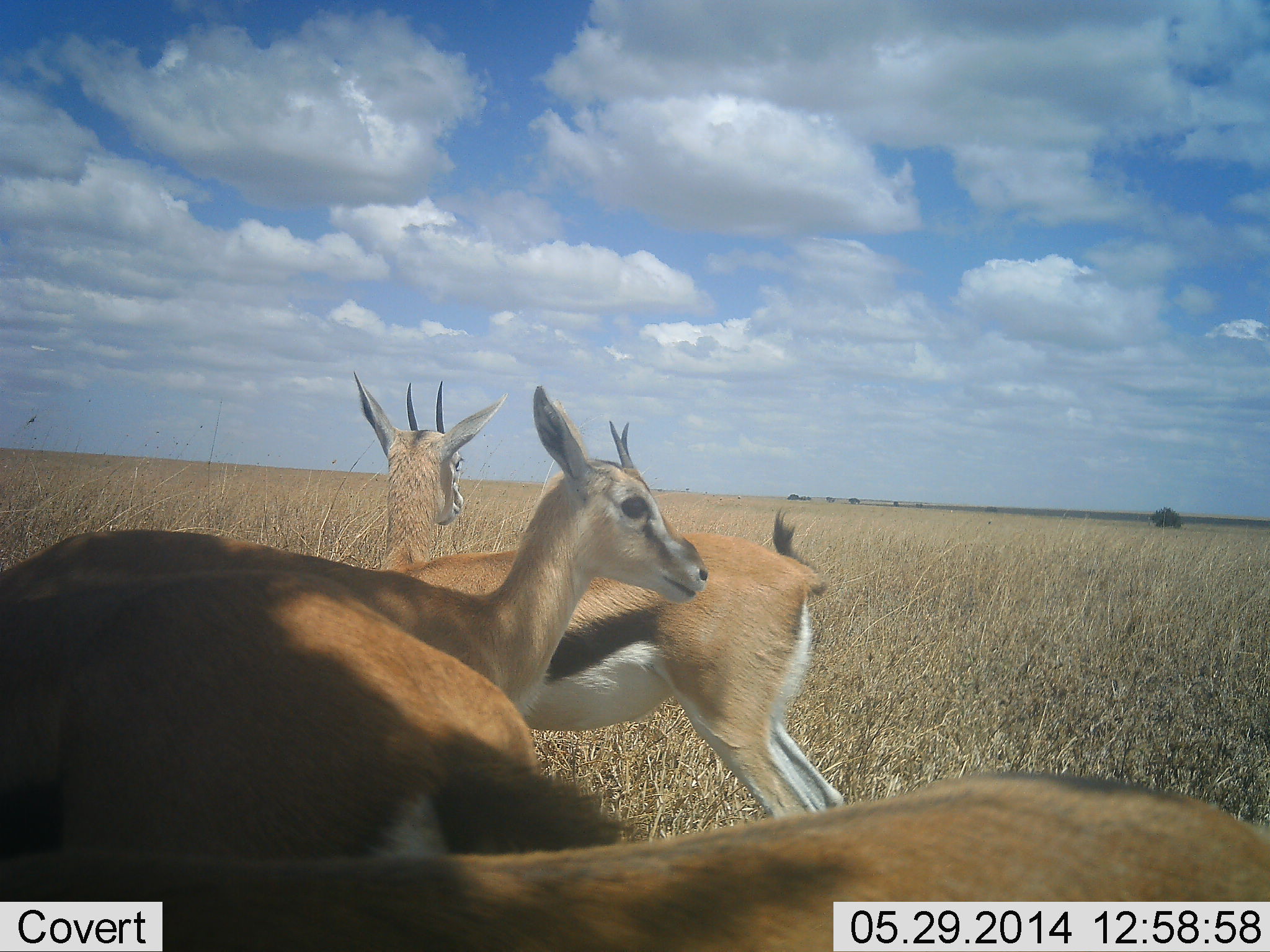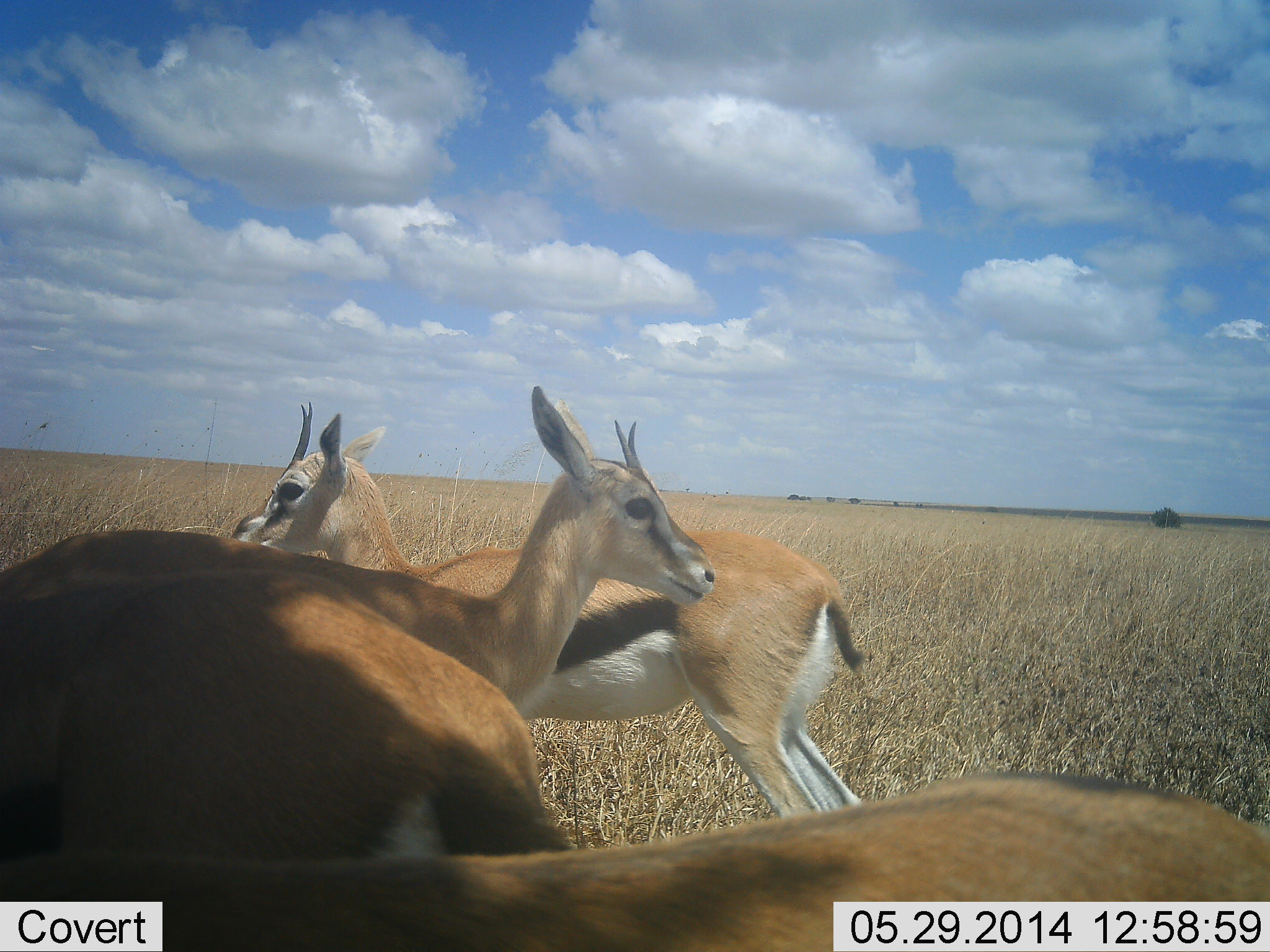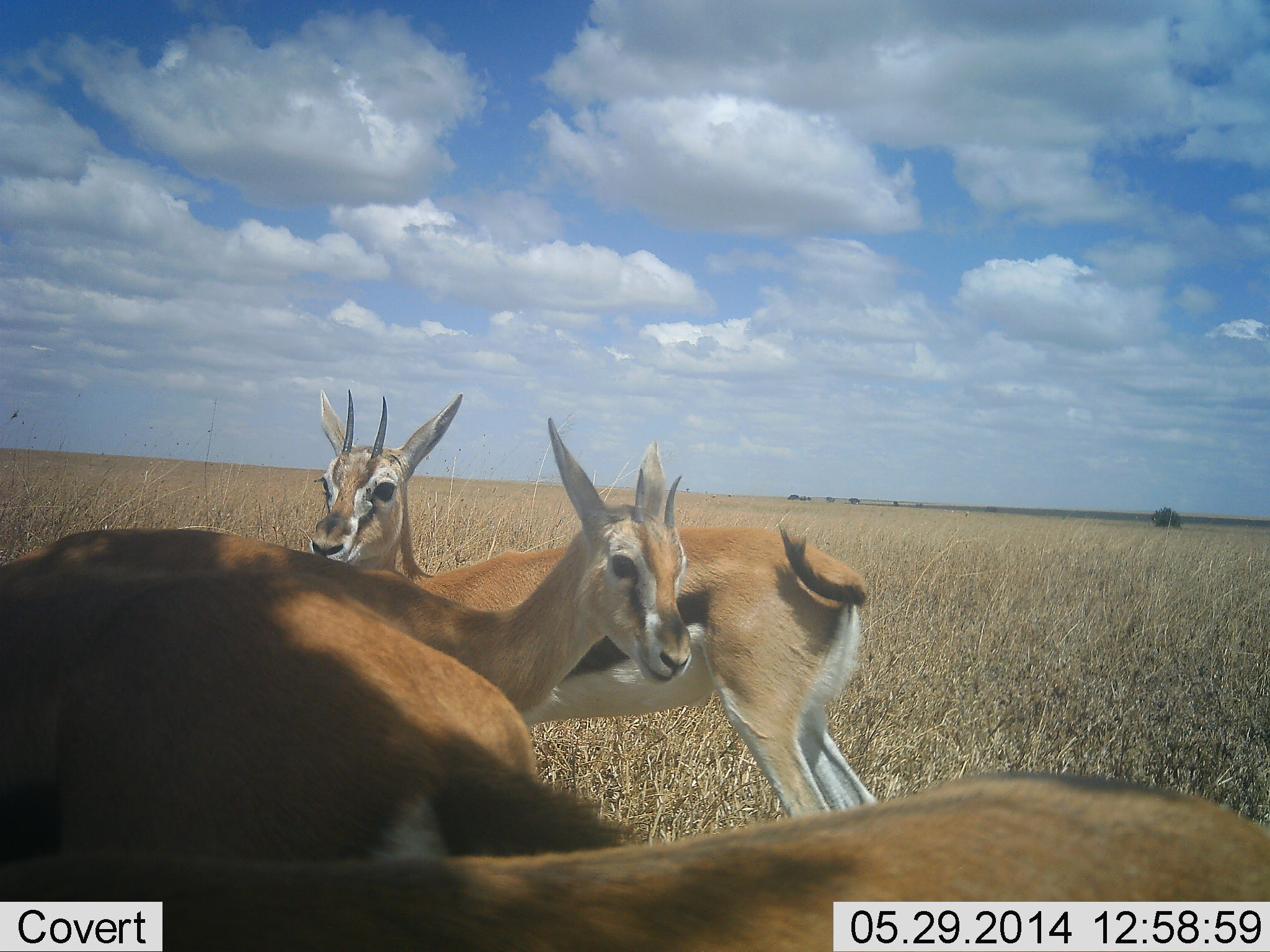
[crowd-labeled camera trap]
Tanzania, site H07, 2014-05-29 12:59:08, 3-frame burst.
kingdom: Animalia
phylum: Chordata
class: Mammalia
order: Artiodactyla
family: Bovidae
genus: Eudorcas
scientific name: Eudorcas thomsonii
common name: thomson's gazelle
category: gazellethomsons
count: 4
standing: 90%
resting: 10%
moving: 0%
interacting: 0%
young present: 0%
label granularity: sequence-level